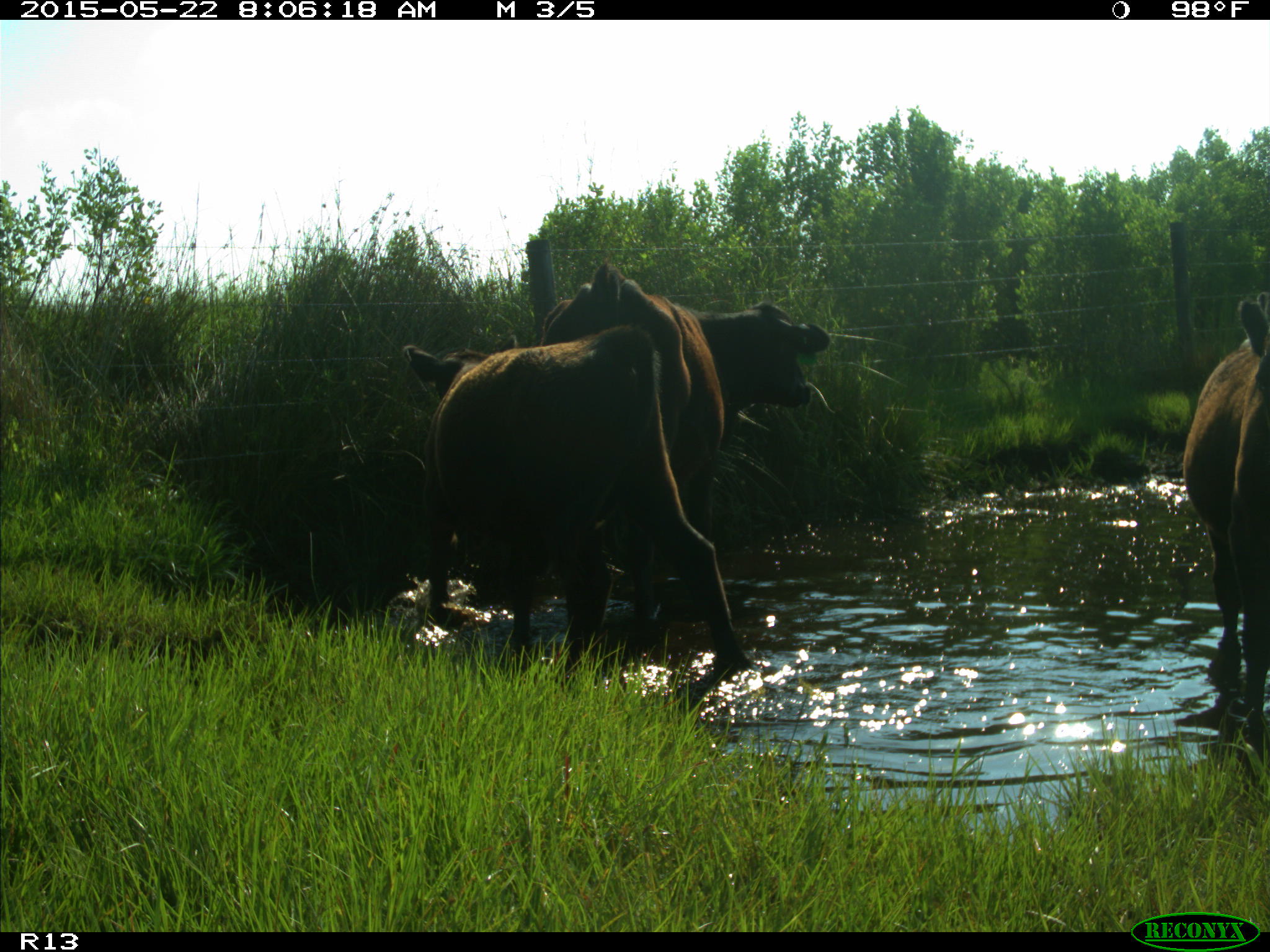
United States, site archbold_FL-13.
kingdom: Animalia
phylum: Chordata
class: Mammalia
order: Artiodactyla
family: Bovidae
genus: Bos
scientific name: Bos taurus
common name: domestic cow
Bos taurus (domestic cow).